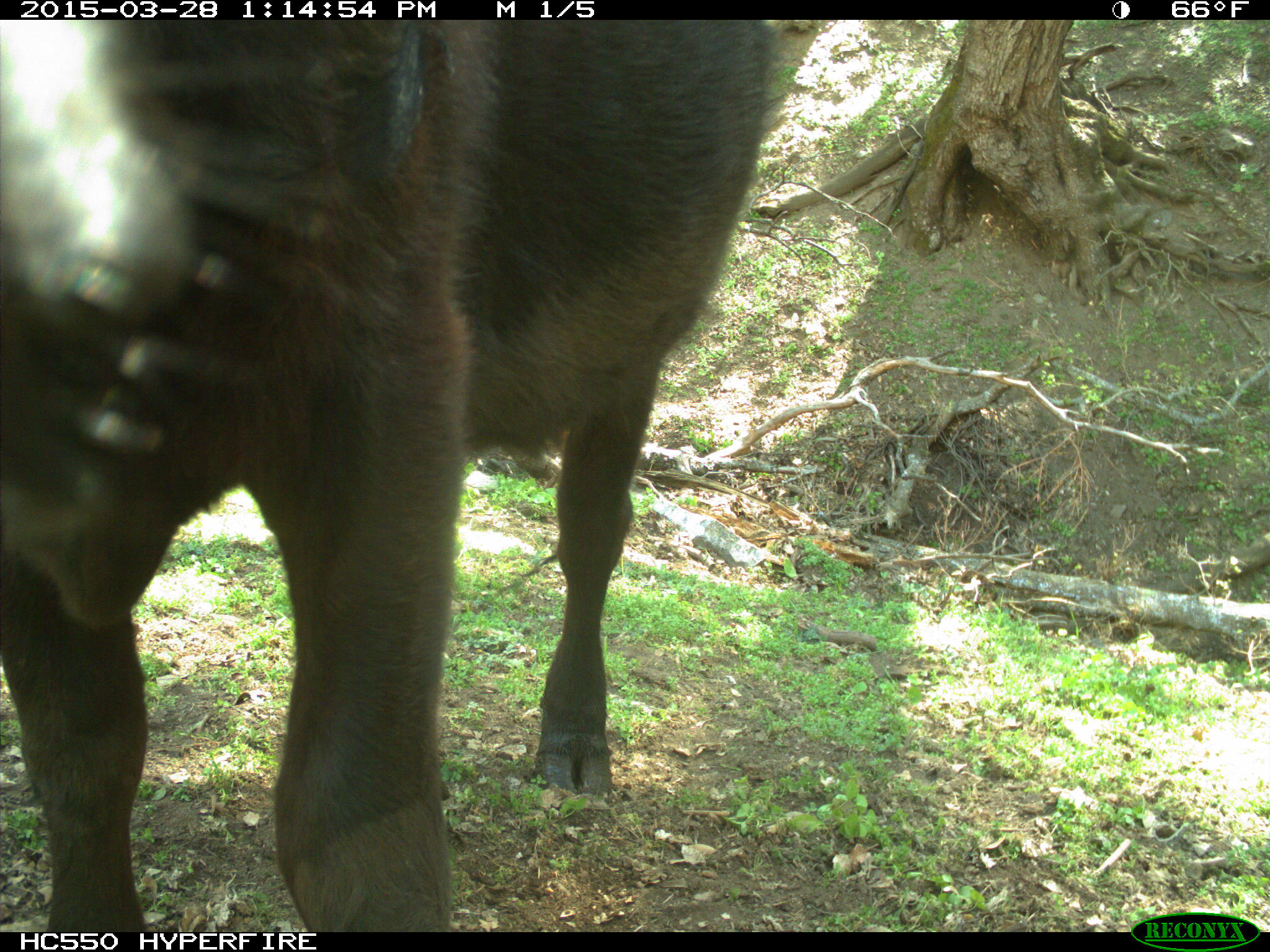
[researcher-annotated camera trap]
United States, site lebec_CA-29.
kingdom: Animalia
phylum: Chordata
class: Mammalia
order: Artiodactyla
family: Bovidae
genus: Bos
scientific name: Bos taurus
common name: domestic cow